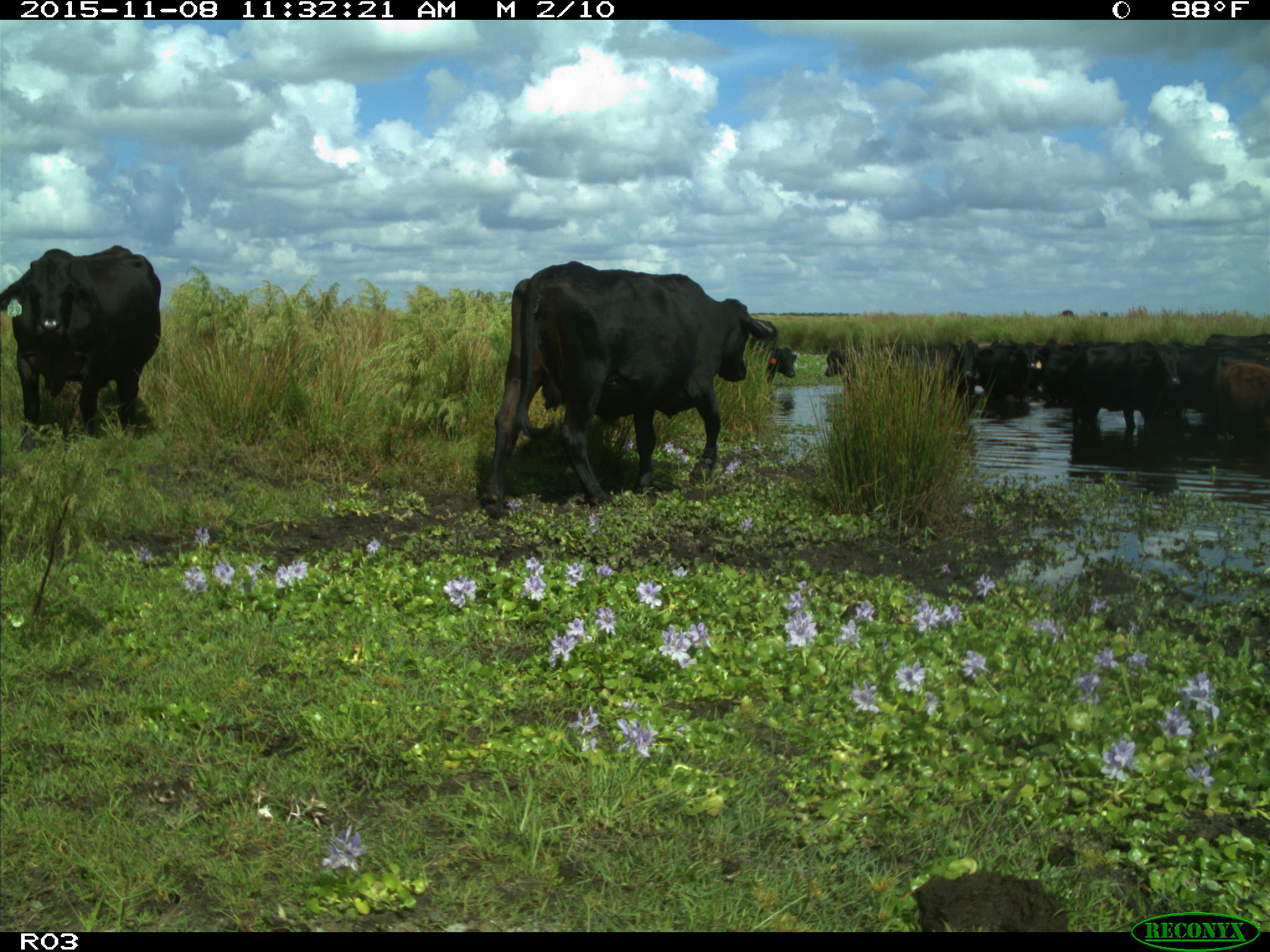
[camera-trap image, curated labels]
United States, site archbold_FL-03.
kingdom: Animalia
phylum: Chordata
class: Mammalia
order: Artiodactyla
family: Bovidae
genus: Bos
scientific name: Bos taurus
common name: domestic cow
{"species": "Bos taurus (domestic cow)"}